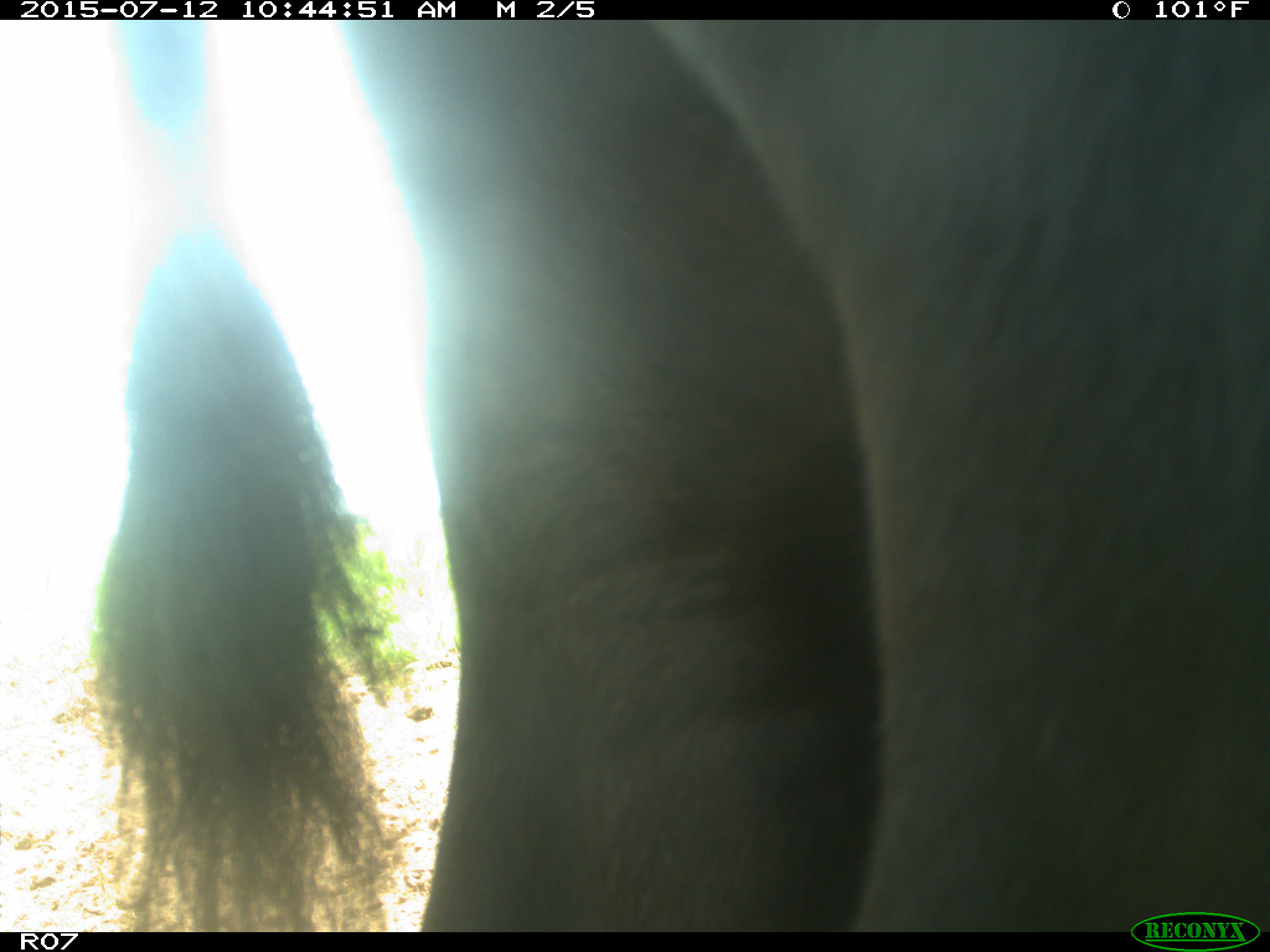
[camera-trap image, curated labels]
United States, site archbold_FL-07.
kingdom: Animalia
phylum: Chordata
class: Mammalia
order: Artiodactyla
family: Bovidae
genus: Bos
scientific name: Bos taurus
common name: domestic cow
Bos taurus (domestic cow).